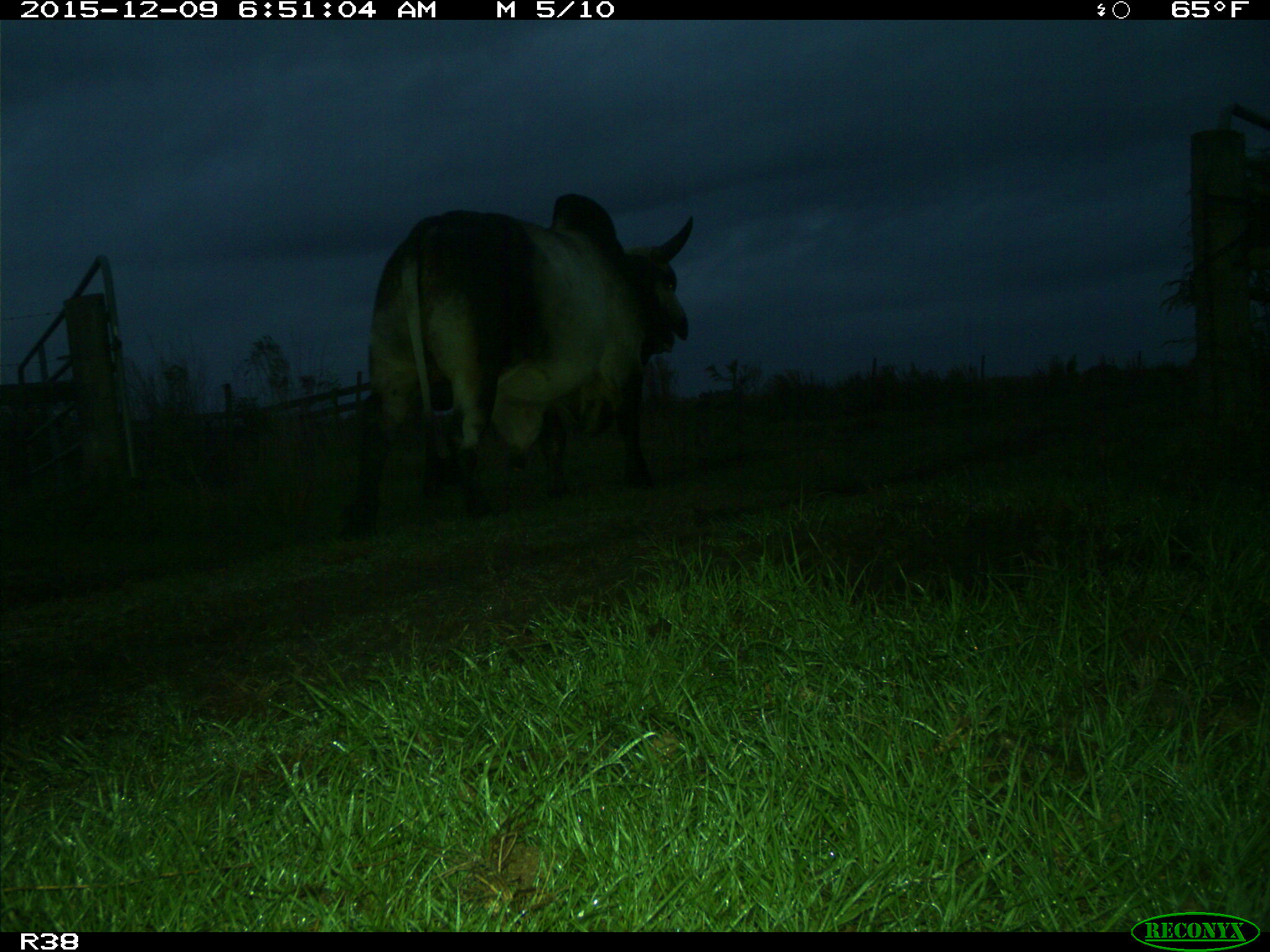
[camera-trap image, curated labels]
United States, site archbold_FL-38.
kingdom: Animalia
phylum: Chordata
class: Mammalia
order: Artiodactyla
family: Bovidae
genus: Bos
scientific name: Bos taurus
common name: domestic cow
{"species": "Bos taurus (domestic cow)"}